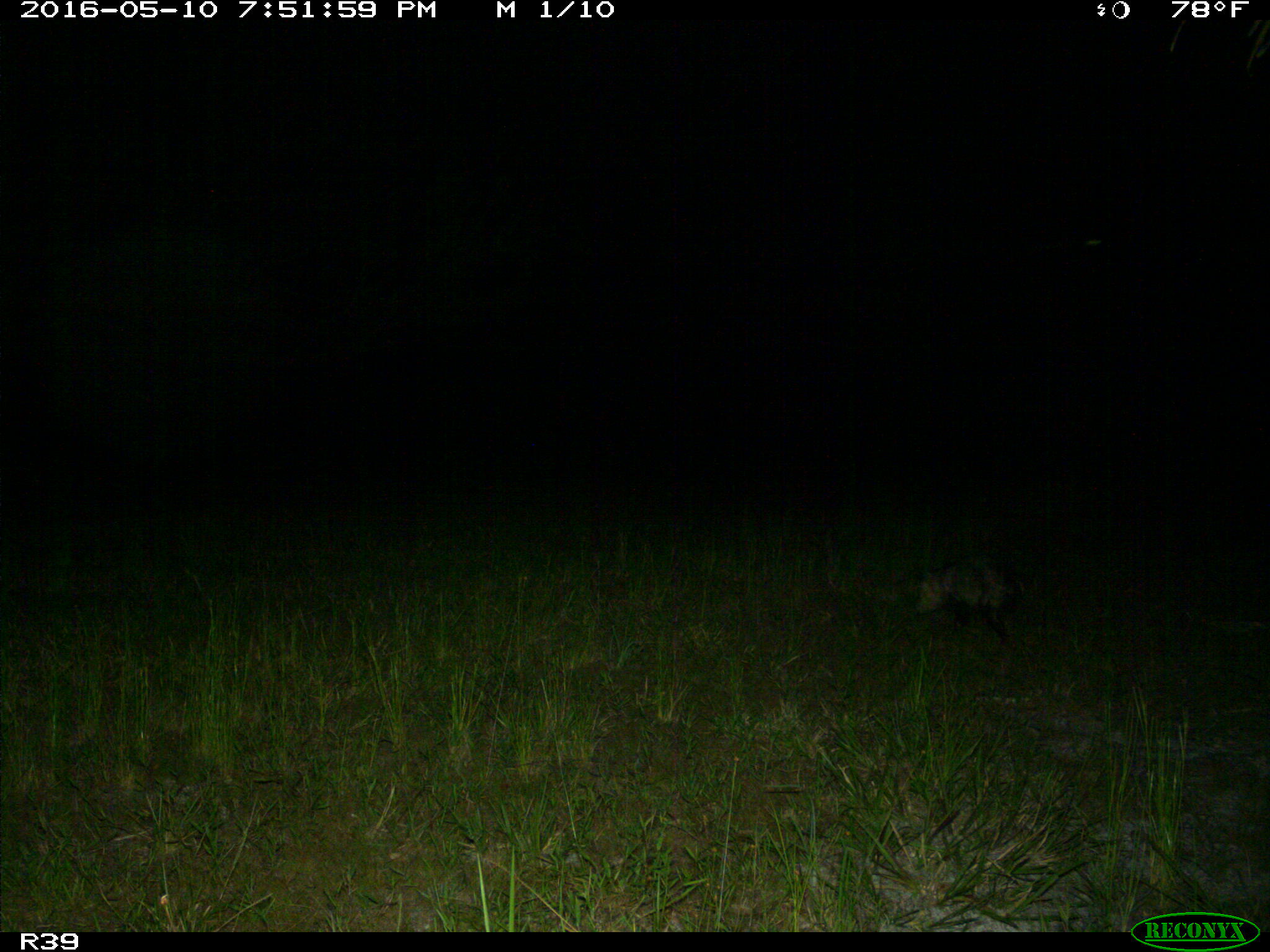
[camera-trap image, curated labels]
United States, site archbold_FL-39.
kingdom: Animalia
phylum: Chordata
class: Mammalia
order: Didelphimorphia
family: Didelphidae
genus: Didelphis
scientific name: Didelphis virginiana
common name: virginia opossum